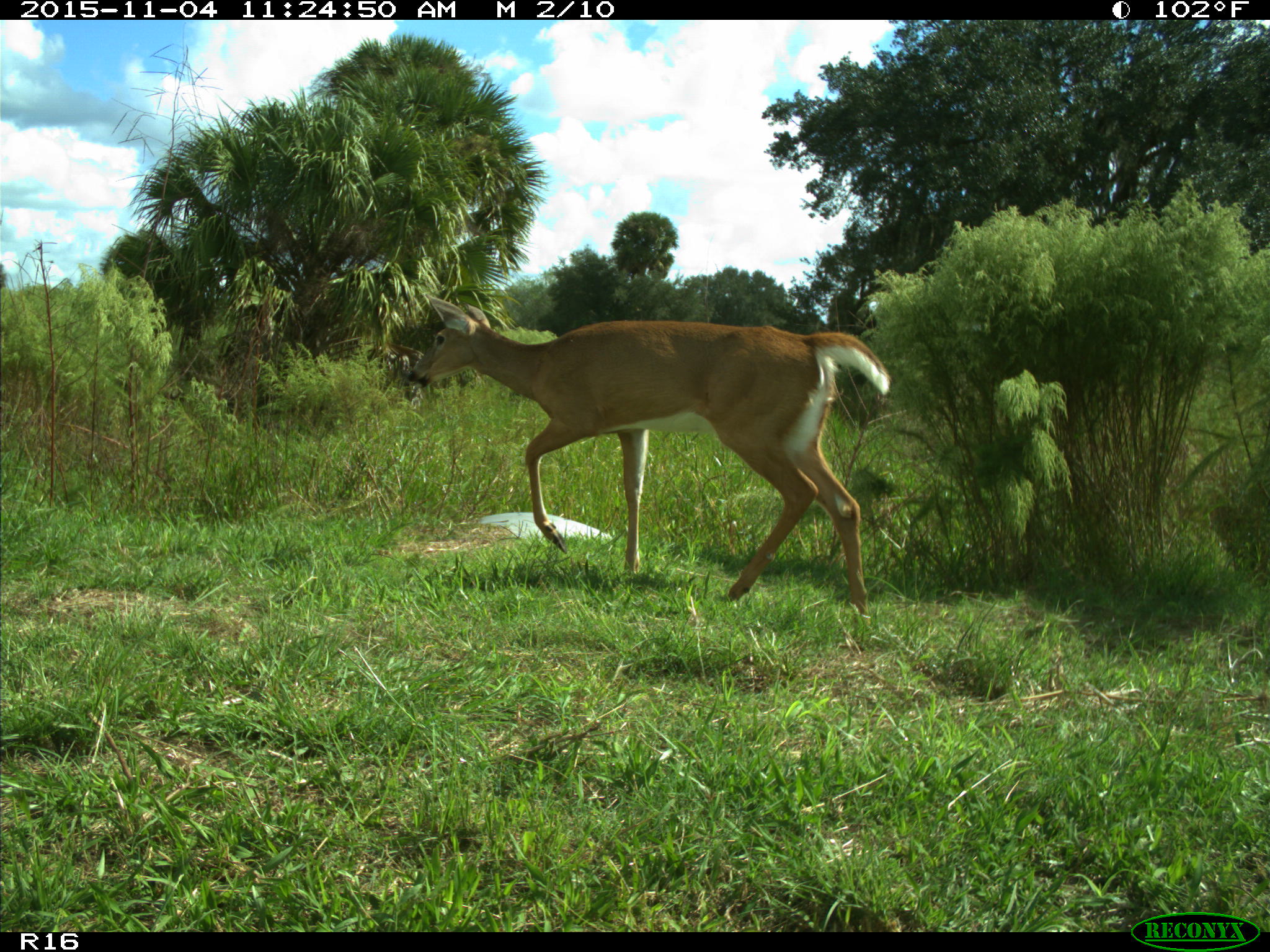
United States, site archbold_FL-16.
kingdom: Animalia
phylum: Chordata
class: Mammalia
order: Artiodactyla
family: Cervidae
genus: Odocoileus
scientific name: Odocoileus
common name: deer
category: unidentified deer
Unidentified deer (deer) (Odocoileus).